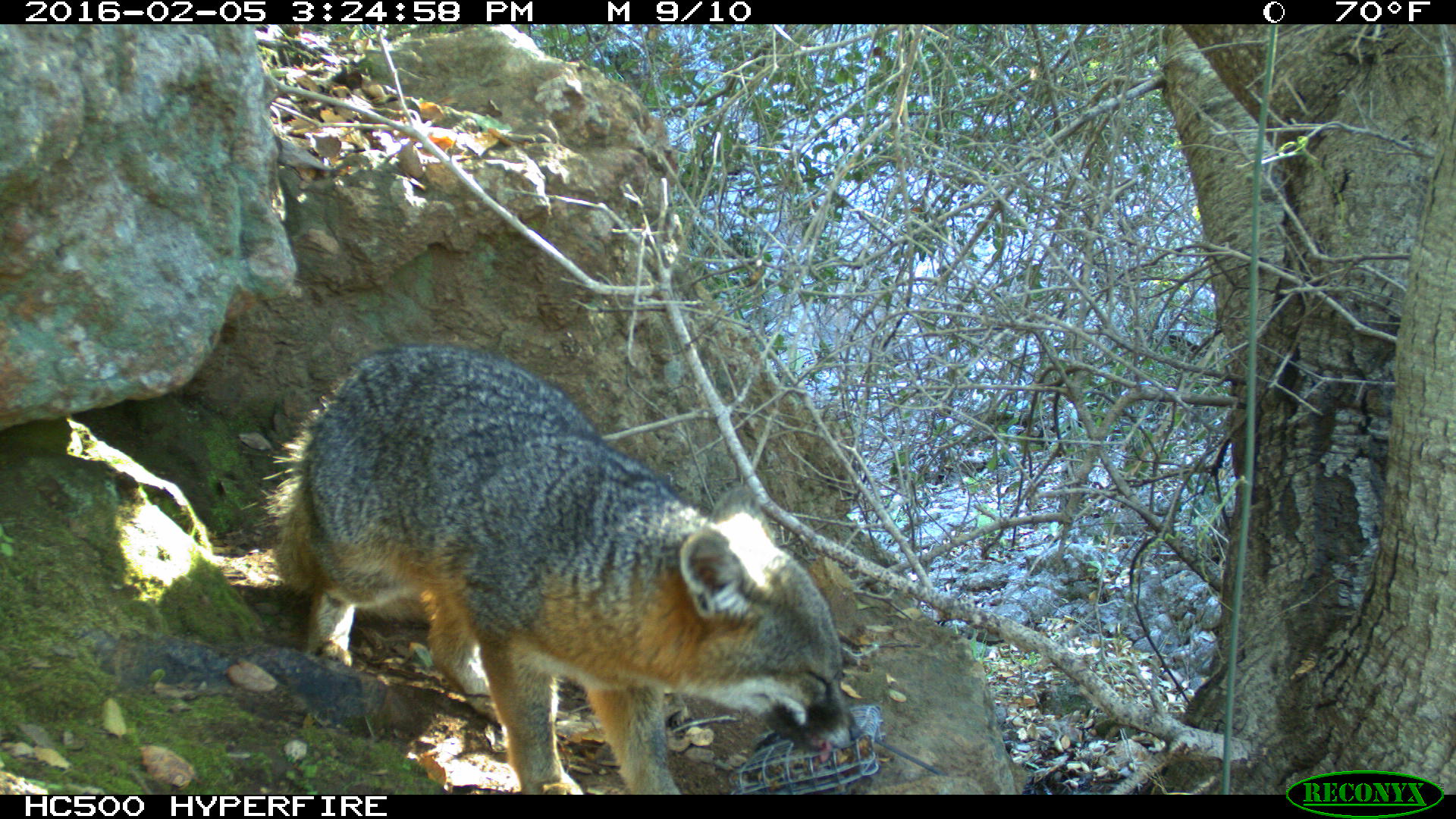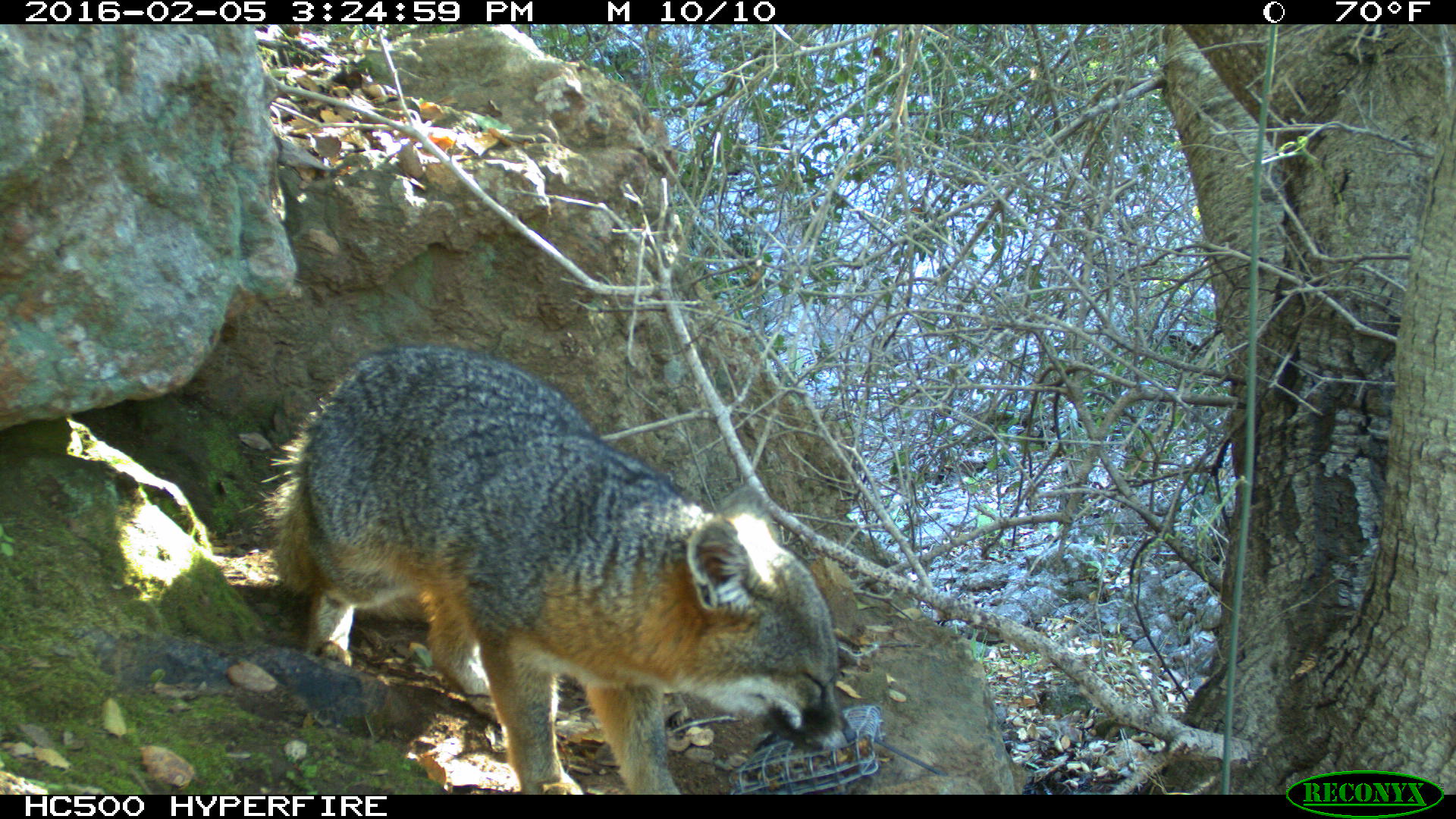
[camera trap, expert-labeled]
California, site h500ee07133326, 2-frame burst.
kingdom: Animalia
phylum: Chordata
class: Mammalia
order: Carnivora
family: Canidae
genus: Urocyon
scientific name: Urocyon littoralis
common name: island fox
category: fox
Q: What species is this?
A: Fox (island fox) (Urocyon littoralis).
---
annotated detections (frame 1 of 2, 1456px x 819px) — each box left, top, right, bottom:
fox: 260, 346, 863, 793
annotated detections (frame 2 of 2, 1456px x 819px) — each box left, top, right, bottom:
fox: 272, 342, 856, 794